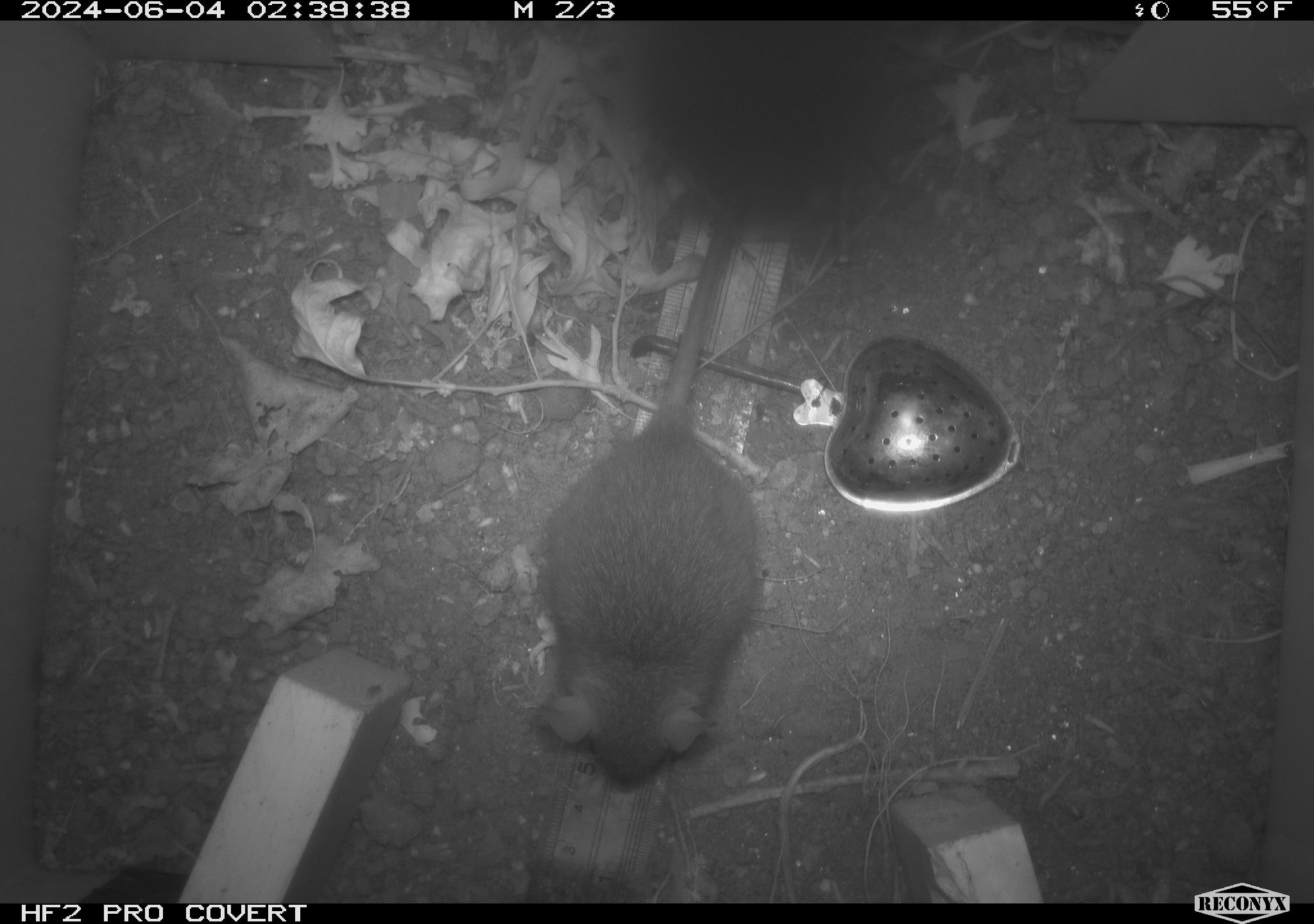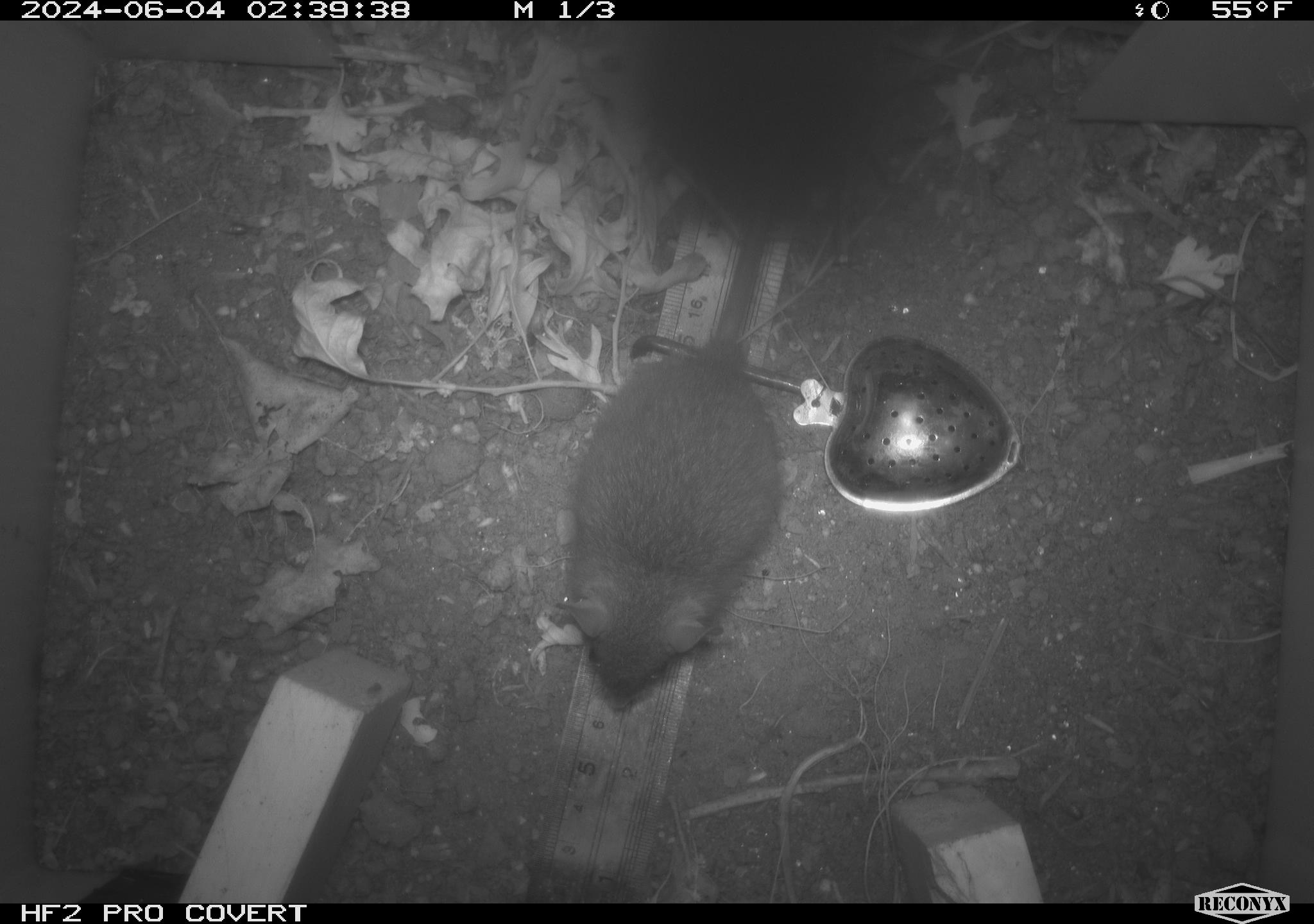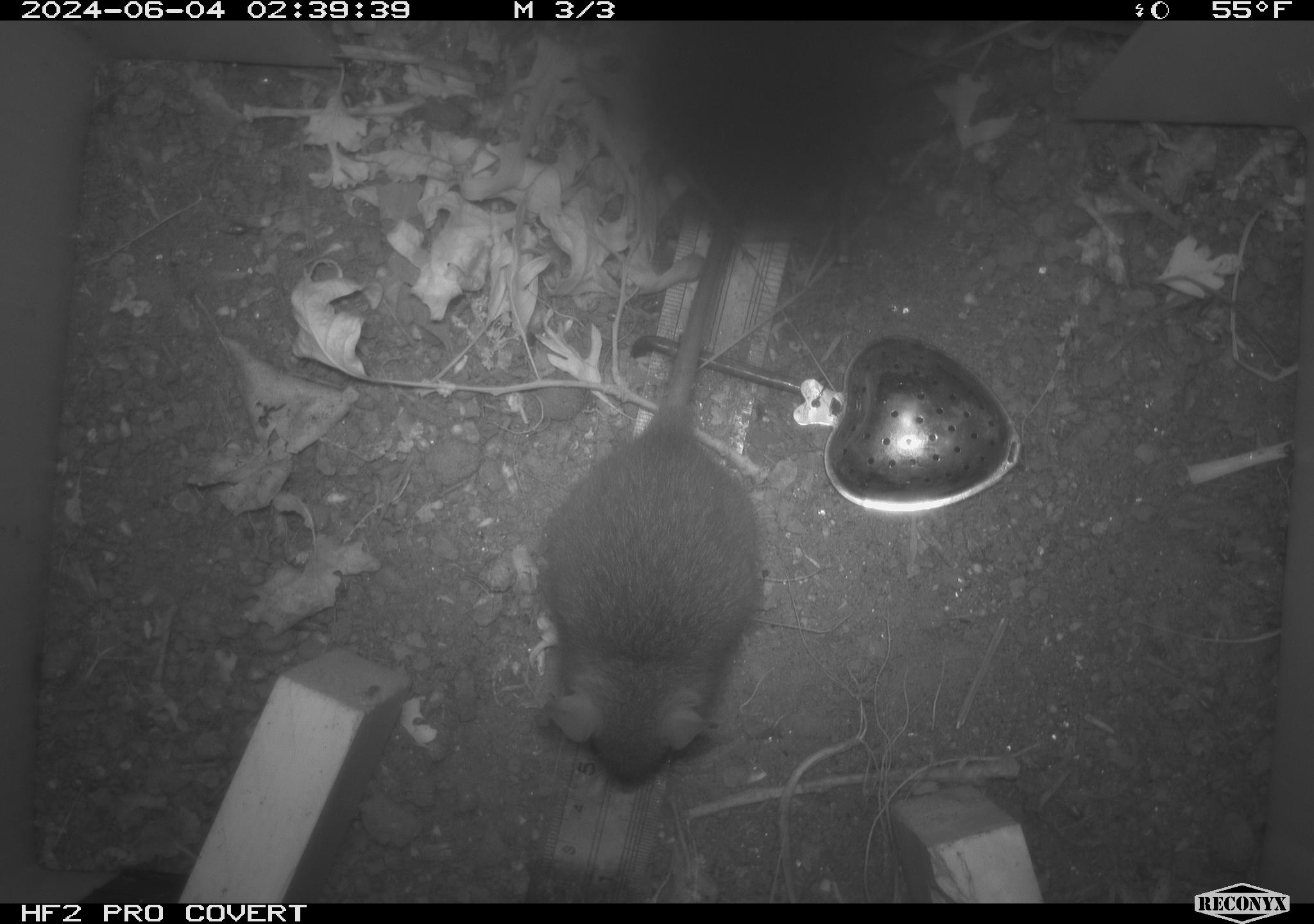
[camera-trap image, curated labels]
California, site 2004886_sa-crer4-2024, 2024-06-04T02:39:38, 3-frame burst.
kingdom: Animalia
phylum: Chordata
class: Mammalia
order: Rodentia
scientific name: Rodentia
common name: mouse species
Mouse species (Rodentia).